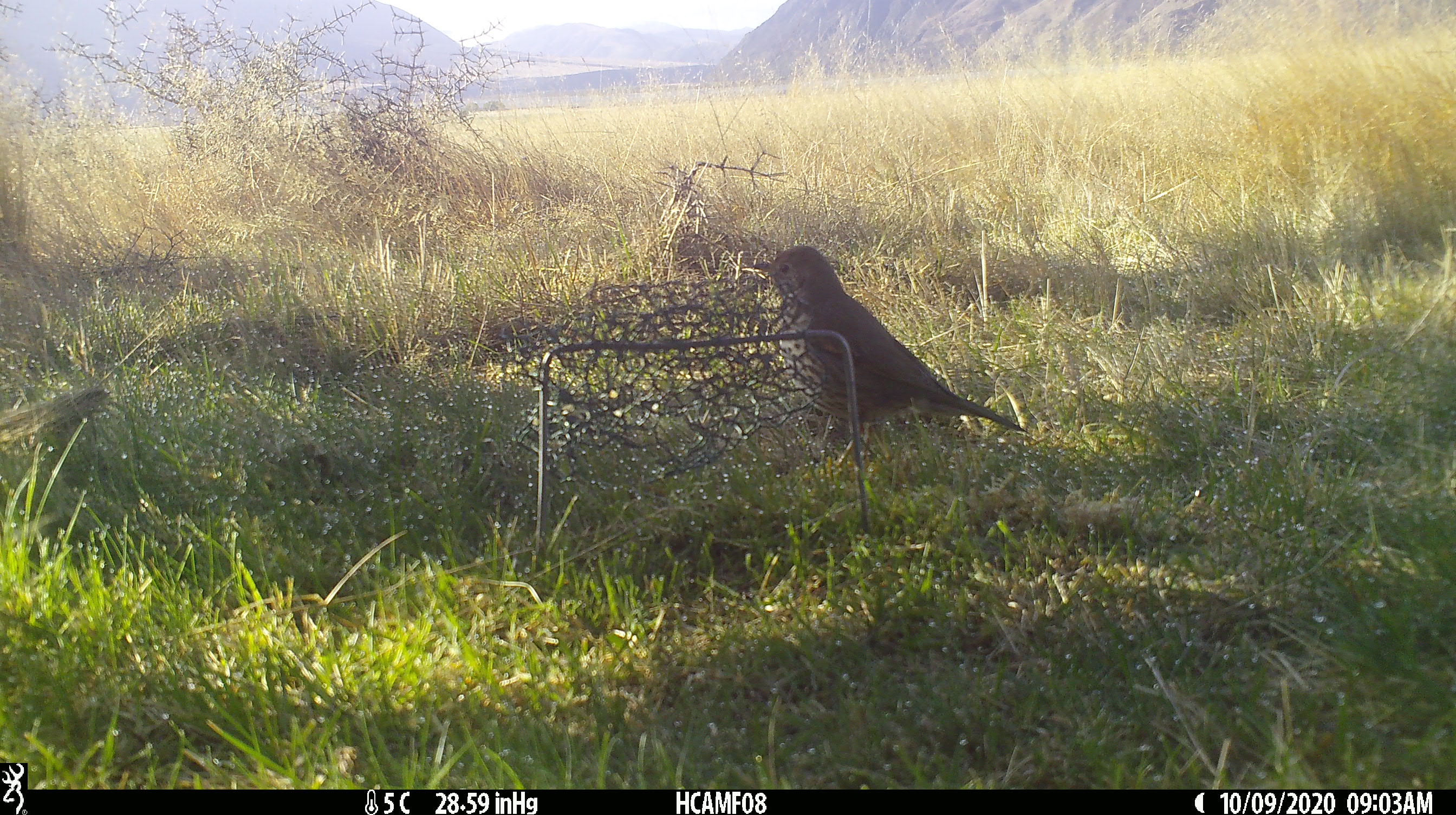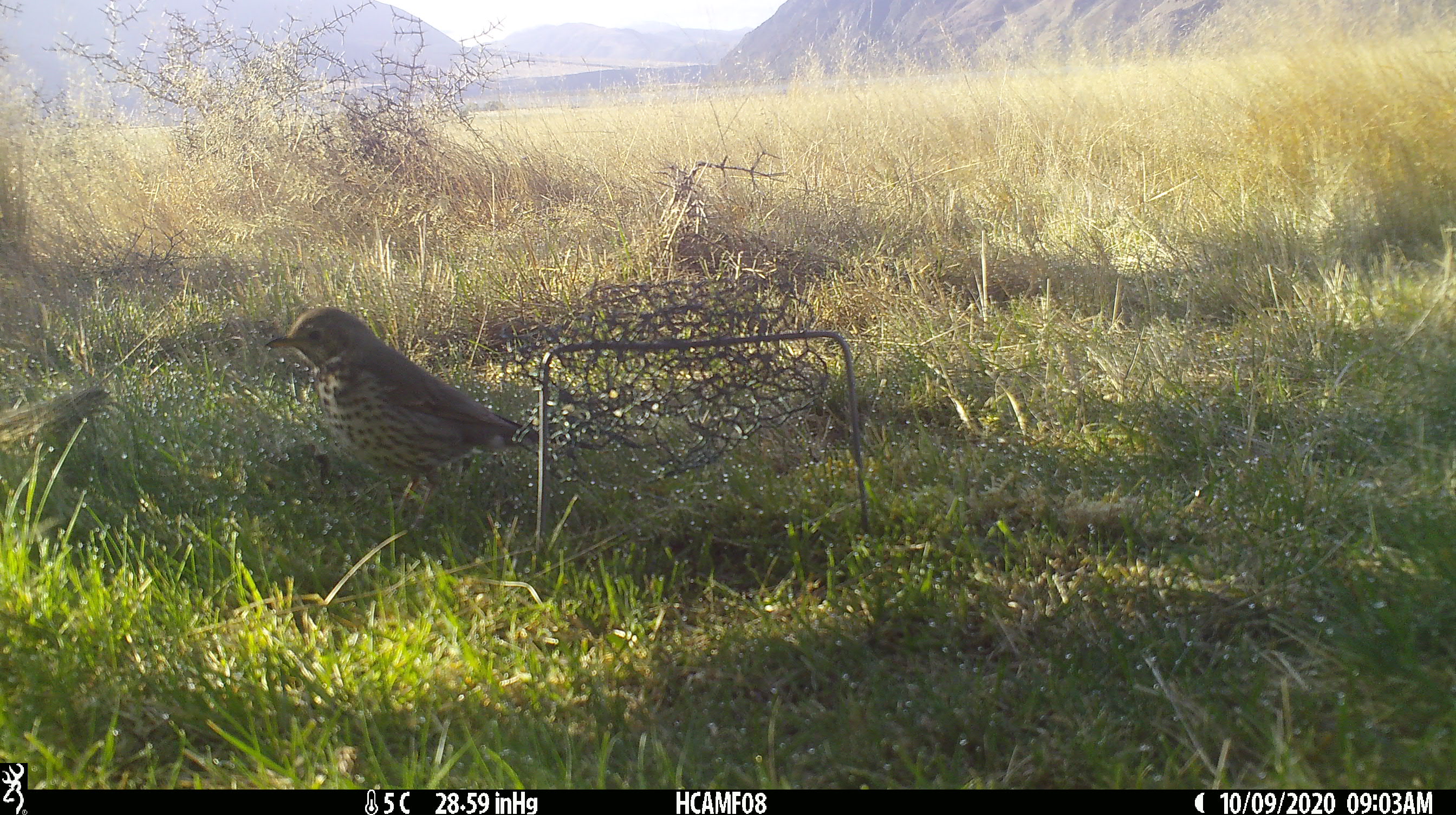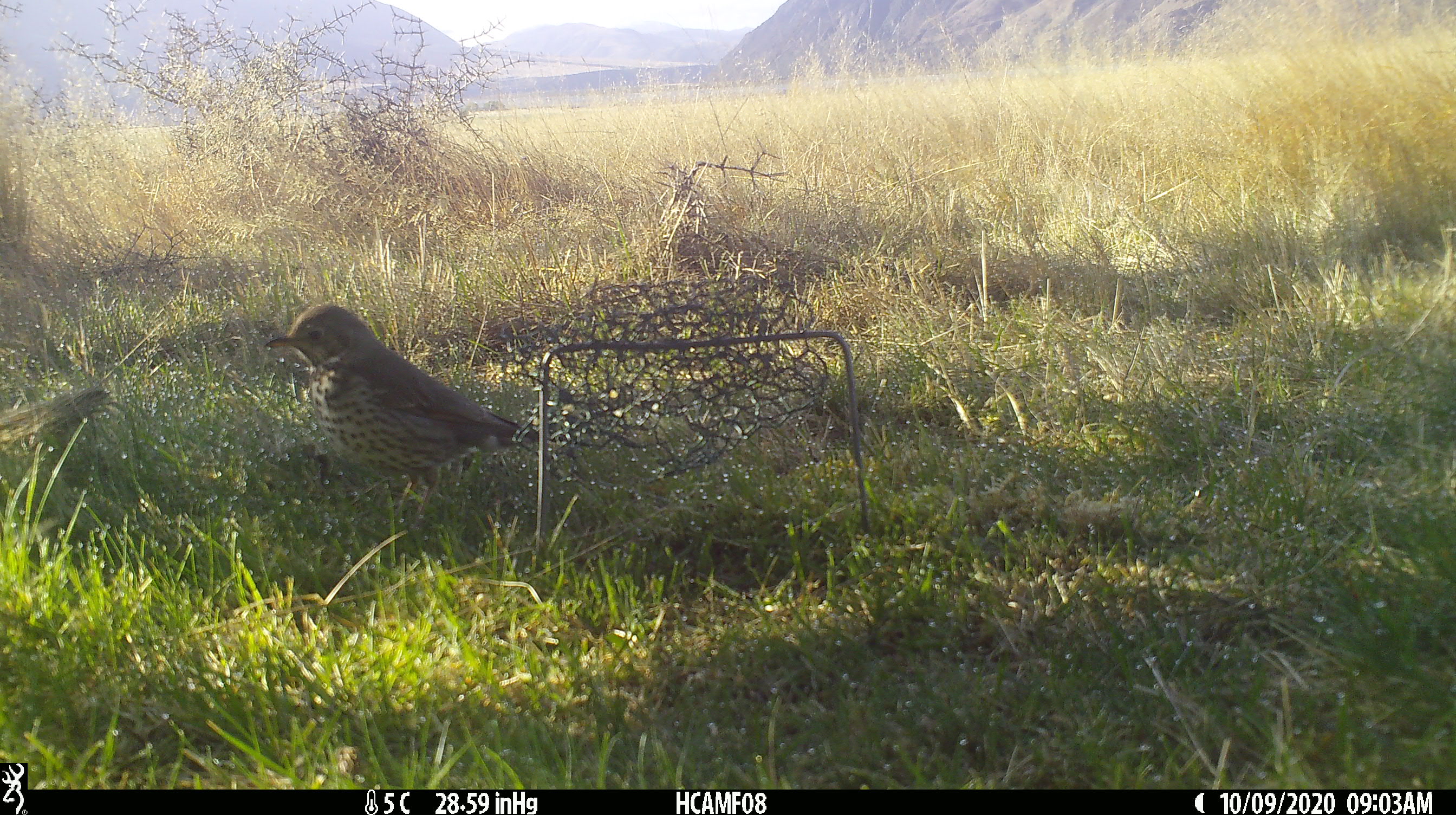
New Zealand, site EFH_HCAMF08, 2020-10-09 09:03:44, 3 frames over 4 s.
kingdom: Animalia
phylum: Chordata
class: Aves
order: Passeriformes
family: Turdidae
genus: Turdus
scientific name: Turdus philomelos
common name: song thrush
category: thrush